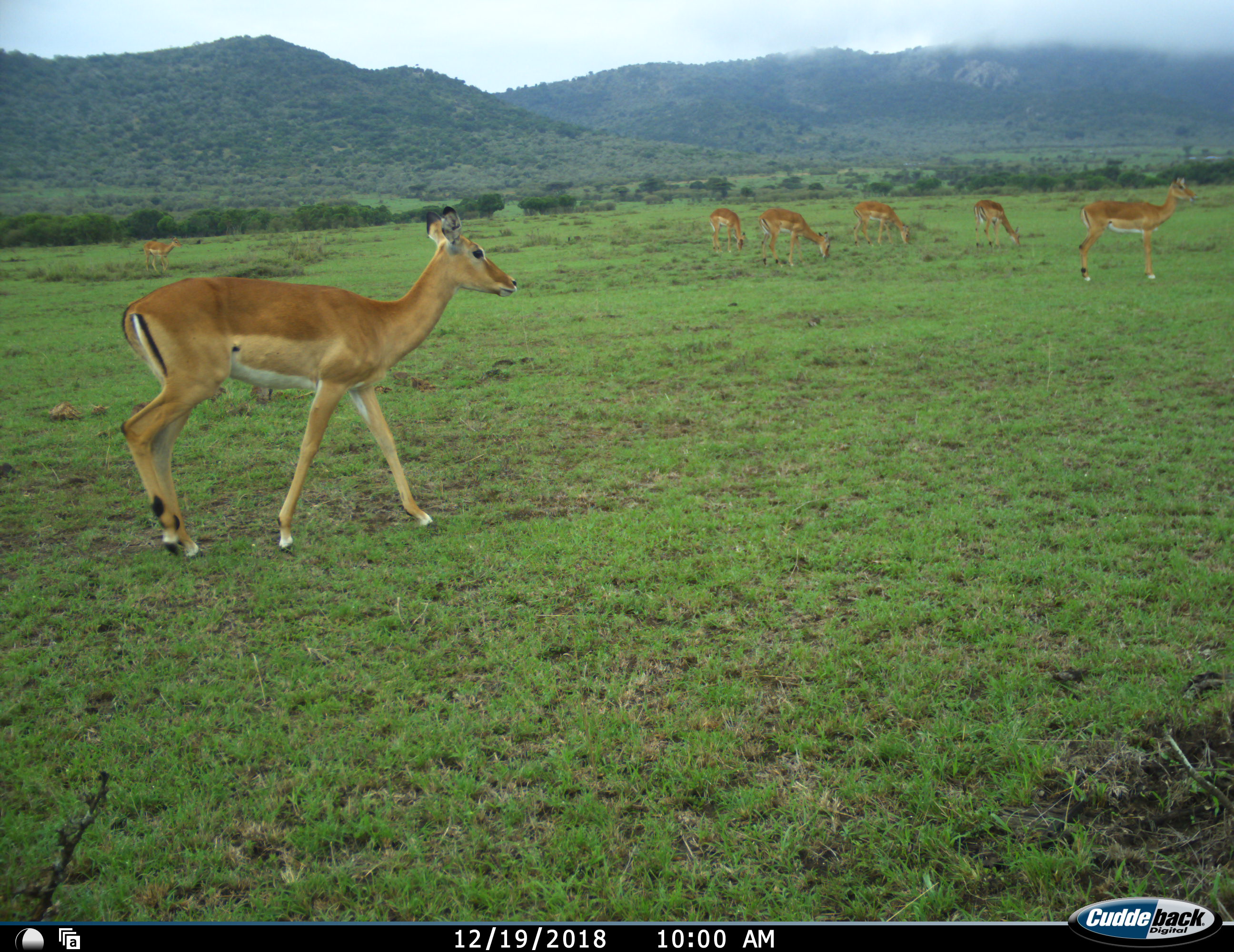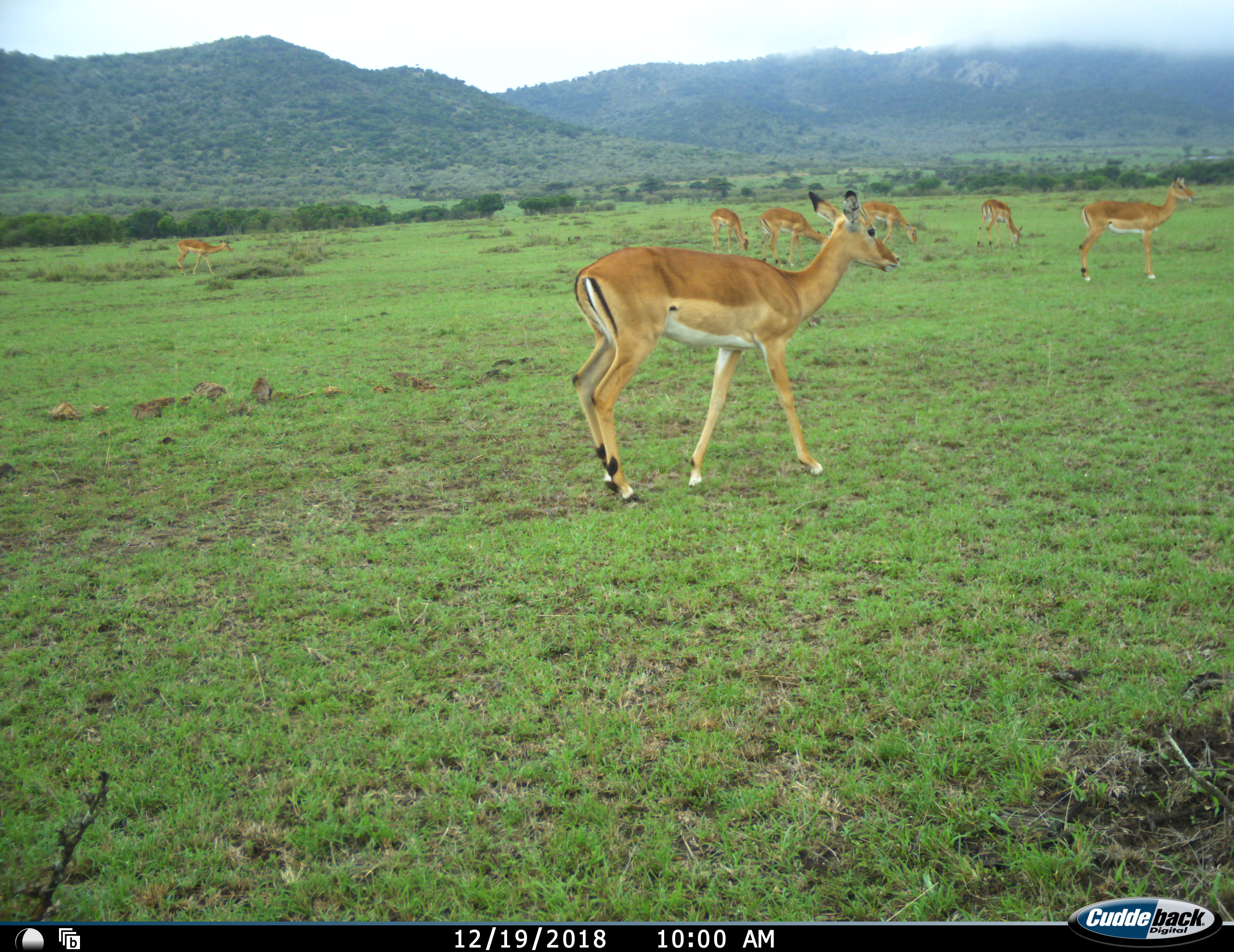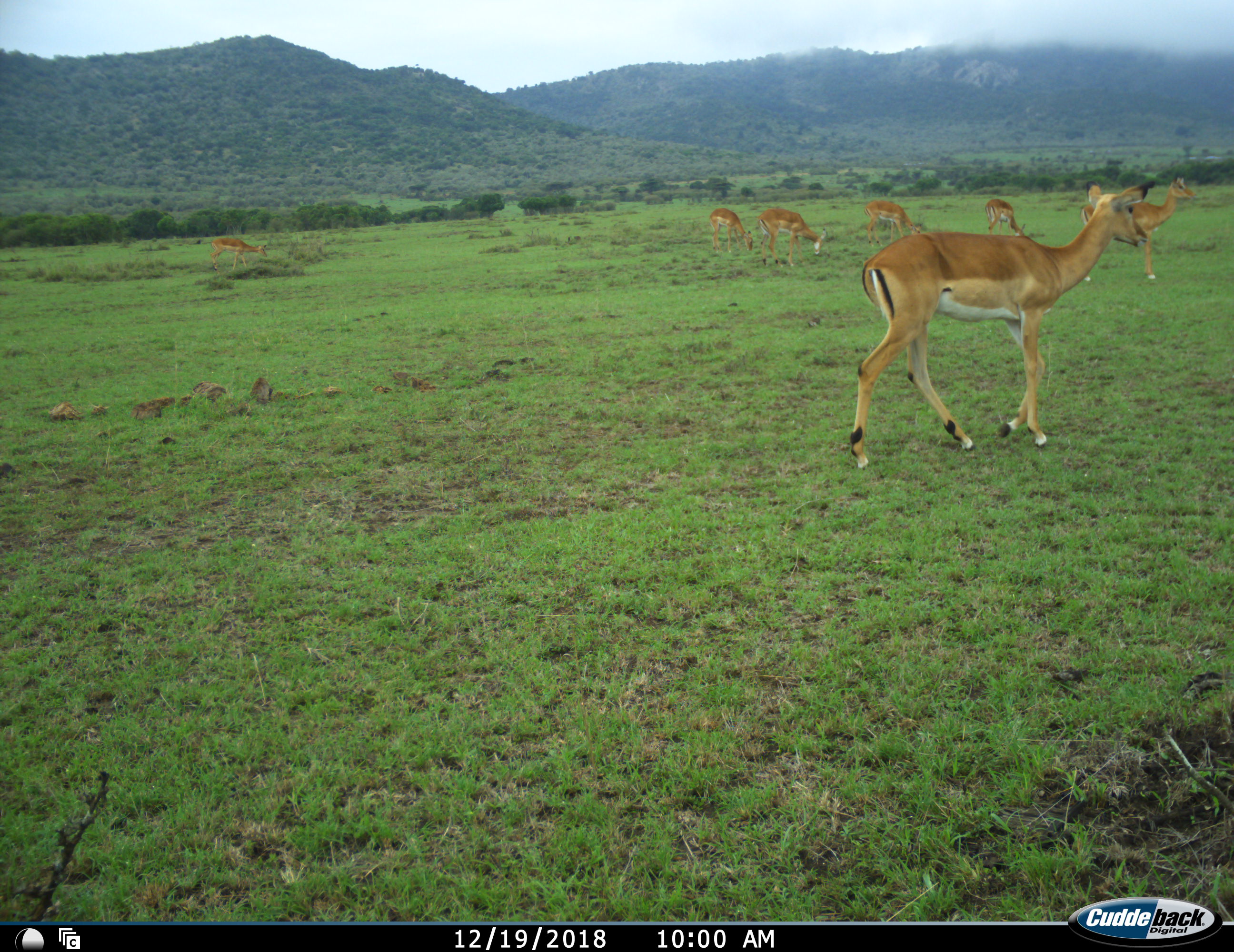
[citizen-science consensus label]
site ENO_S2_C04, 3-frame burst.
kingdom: Animalia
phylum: Chordata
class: Mammalia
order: Artiodactyla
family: Bovidae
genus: Aepyceros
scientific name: Aepyceros melampus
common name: impala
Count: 7.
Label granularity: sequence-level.